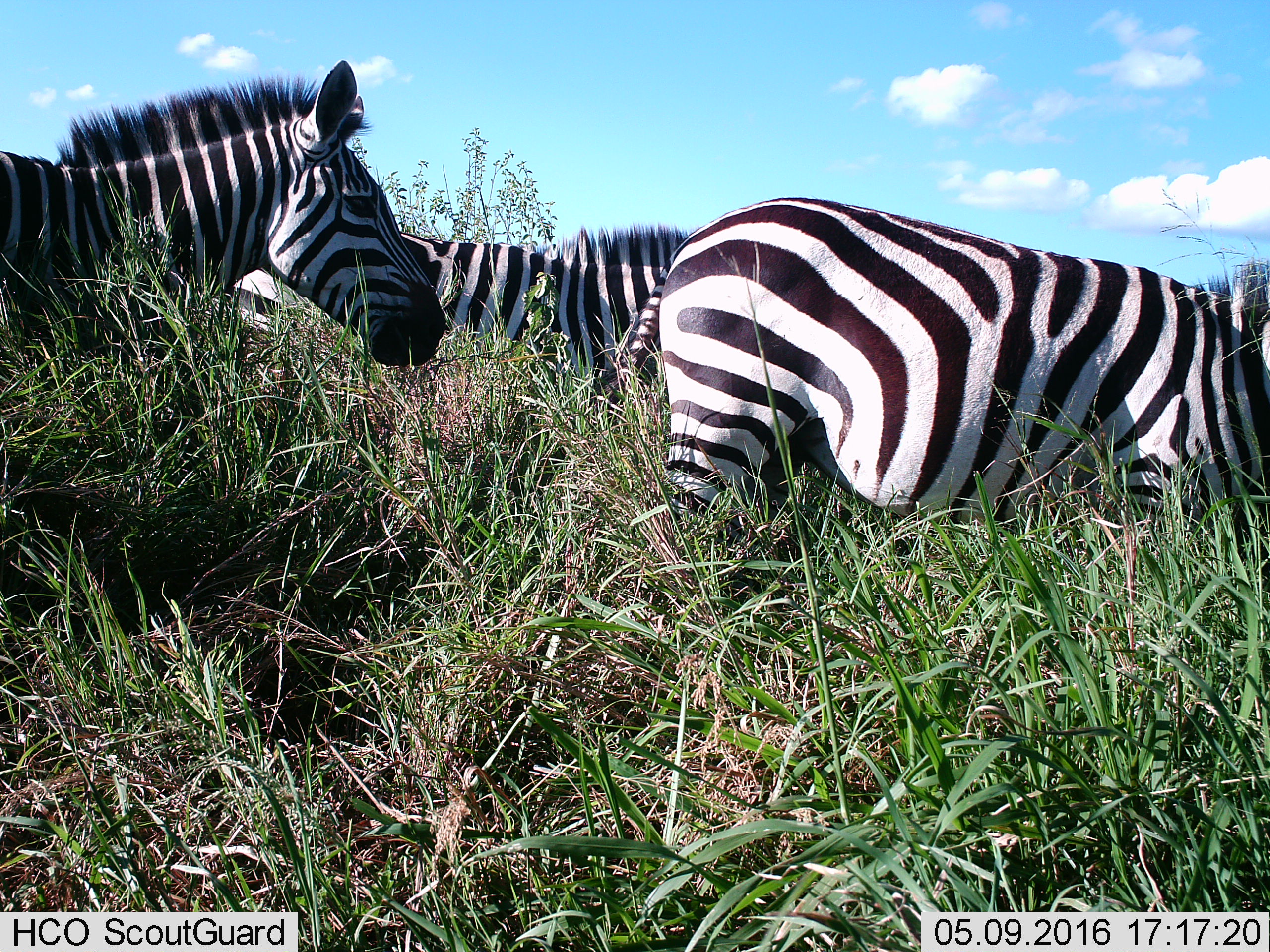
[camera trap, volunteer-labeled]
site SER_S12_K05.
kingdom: Animalia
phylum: Chordata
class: Mammalia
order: Perissodactyla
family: Equidae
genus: Equus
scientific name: Equus quagga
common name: plains zebra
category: zebraplains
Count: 3.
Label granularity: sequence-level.